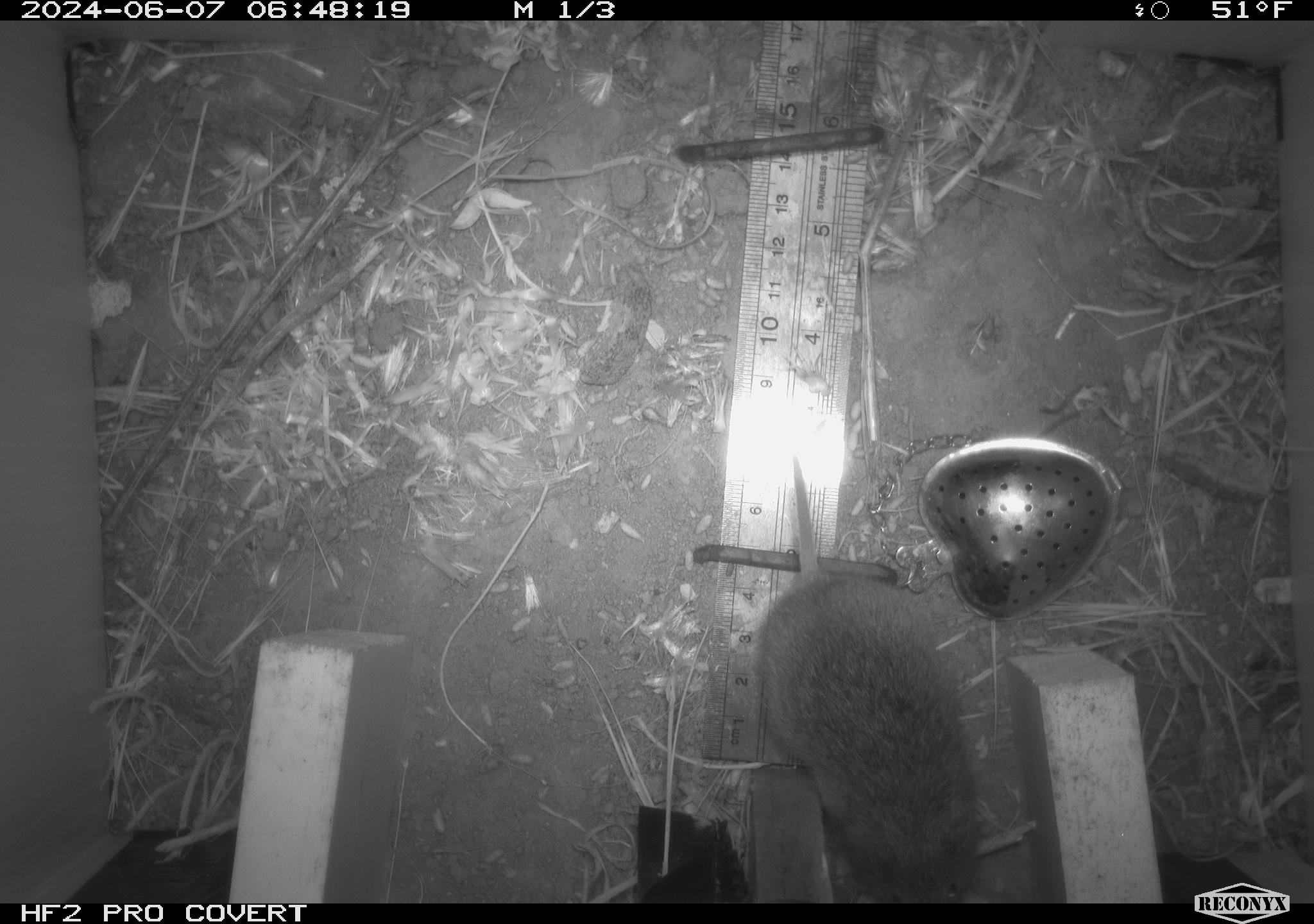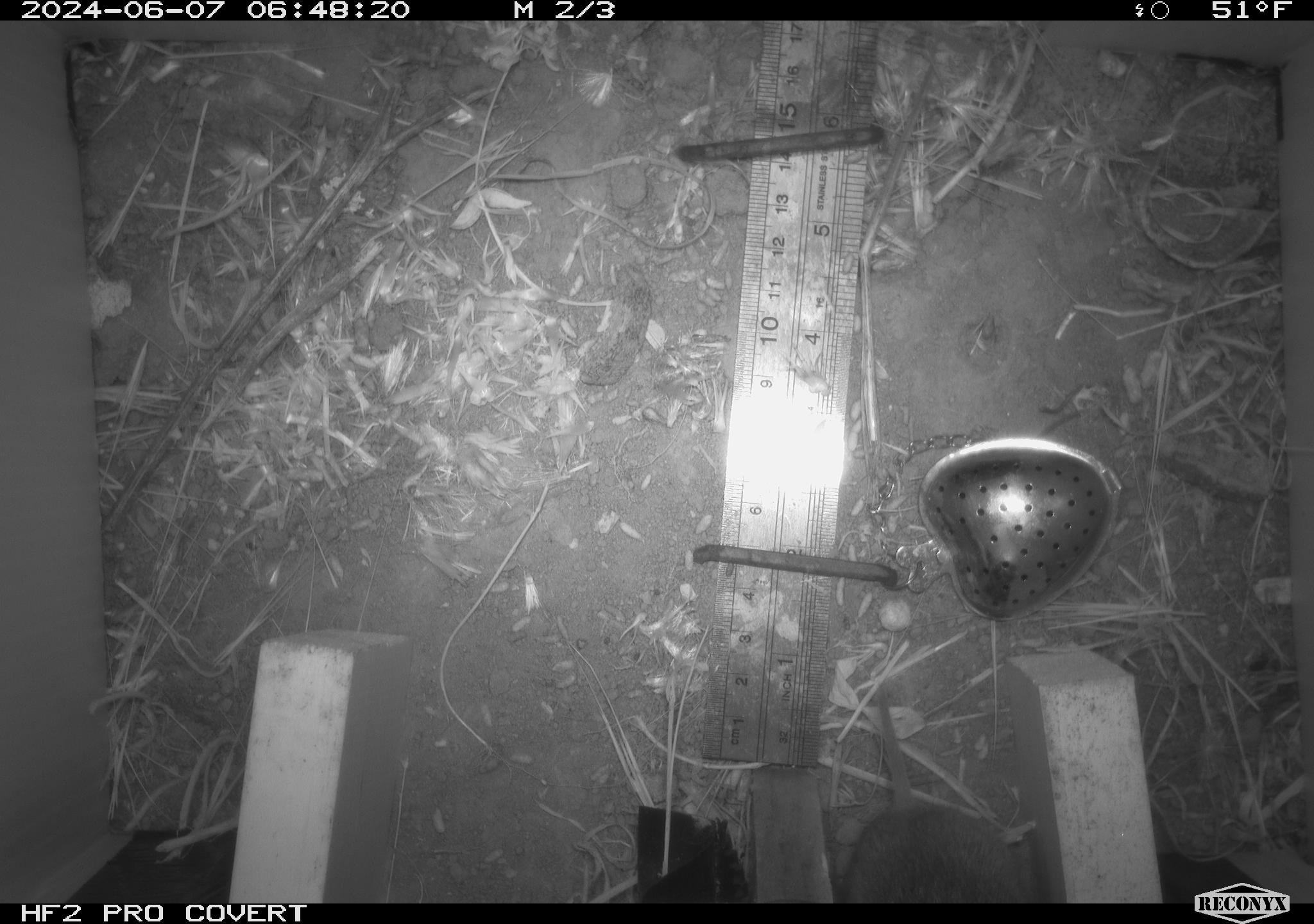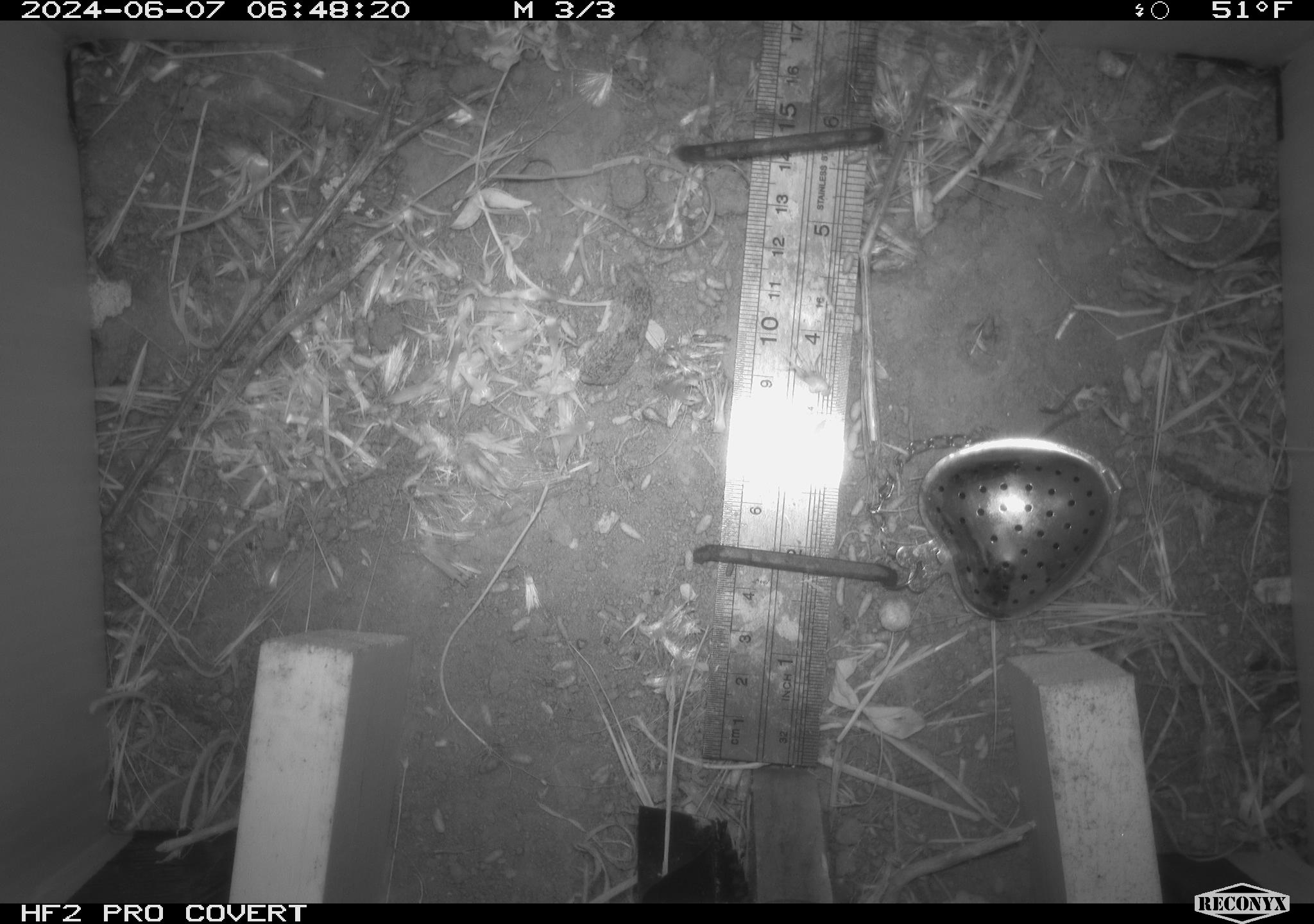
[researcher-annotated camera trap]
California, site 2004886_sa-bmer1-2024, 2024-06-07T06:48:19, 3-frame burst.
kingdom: Animalia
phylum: Chordata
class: Mammalia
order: Rodentia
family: Cricetidae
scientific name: Arvicolinae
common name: voles, lemmings, and muskrats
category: arvicolinae subfamily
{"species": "arvicolinae subfamily (voles, lemmings, and muskrats) (Arvicolinae)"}